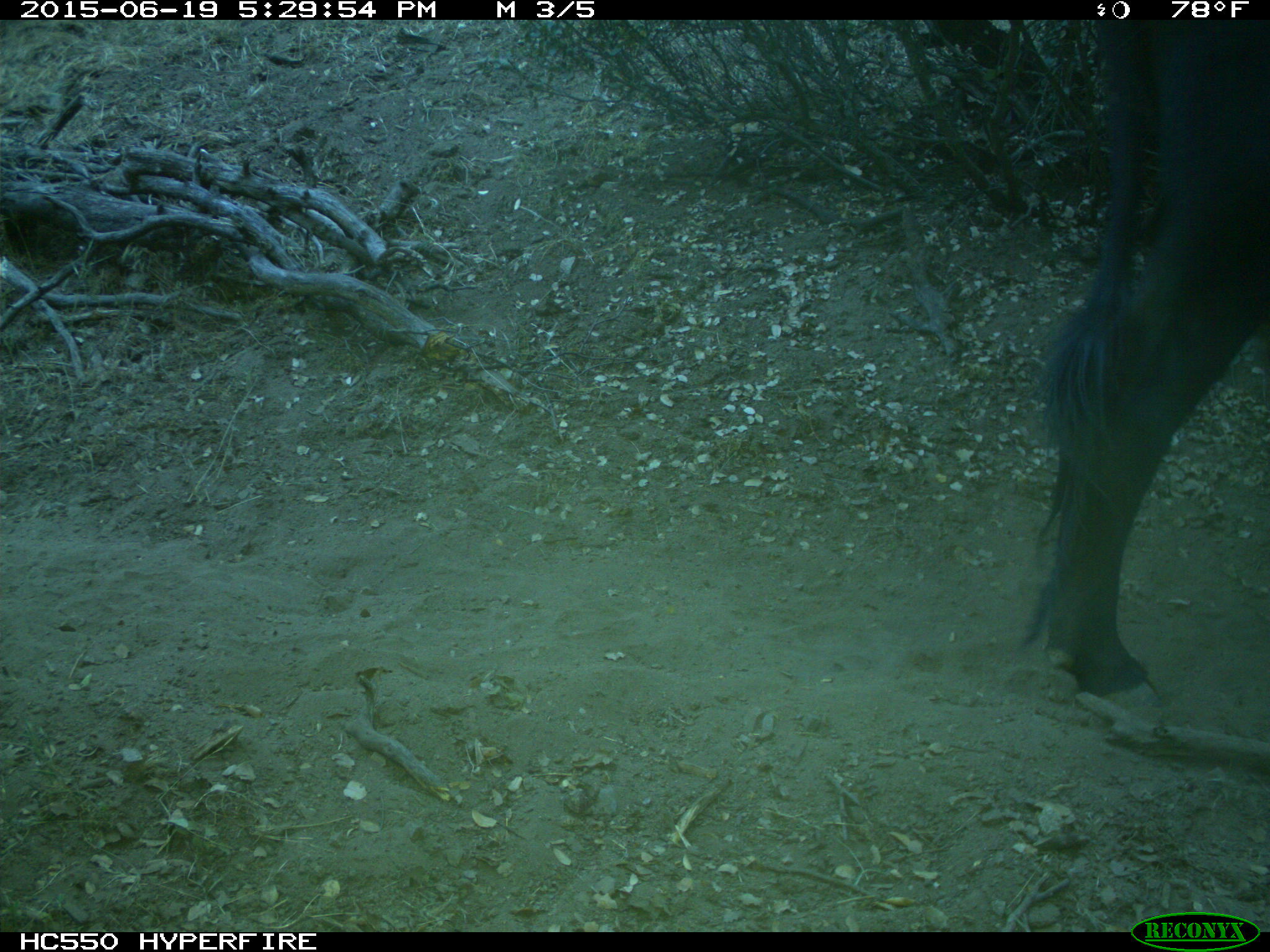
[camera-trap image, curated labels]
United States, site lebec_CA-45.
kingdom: Animalia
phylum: Chordata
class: Mammalia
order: Artiodactyla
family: Bovidae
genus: Bos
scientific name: Bos taurus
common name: domestic cow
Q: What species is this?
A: Bos taurus (domestic cow).